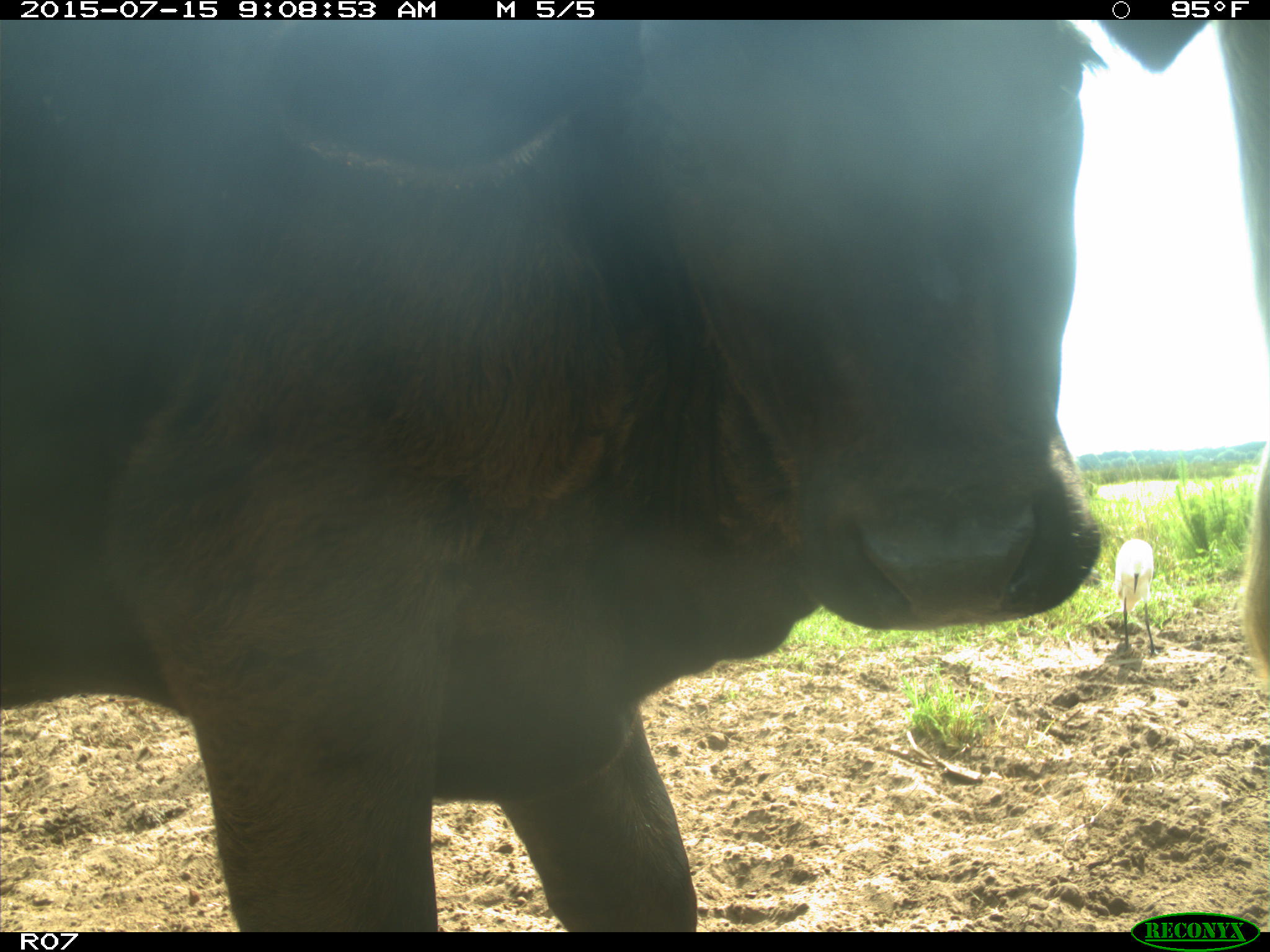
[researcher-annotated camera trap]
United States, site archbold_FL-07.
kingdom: Animalia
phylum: Chordata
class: Mammalia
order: Artiodactyla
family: Bovidae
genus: Bos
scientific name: Bos taurus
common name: domestic cow